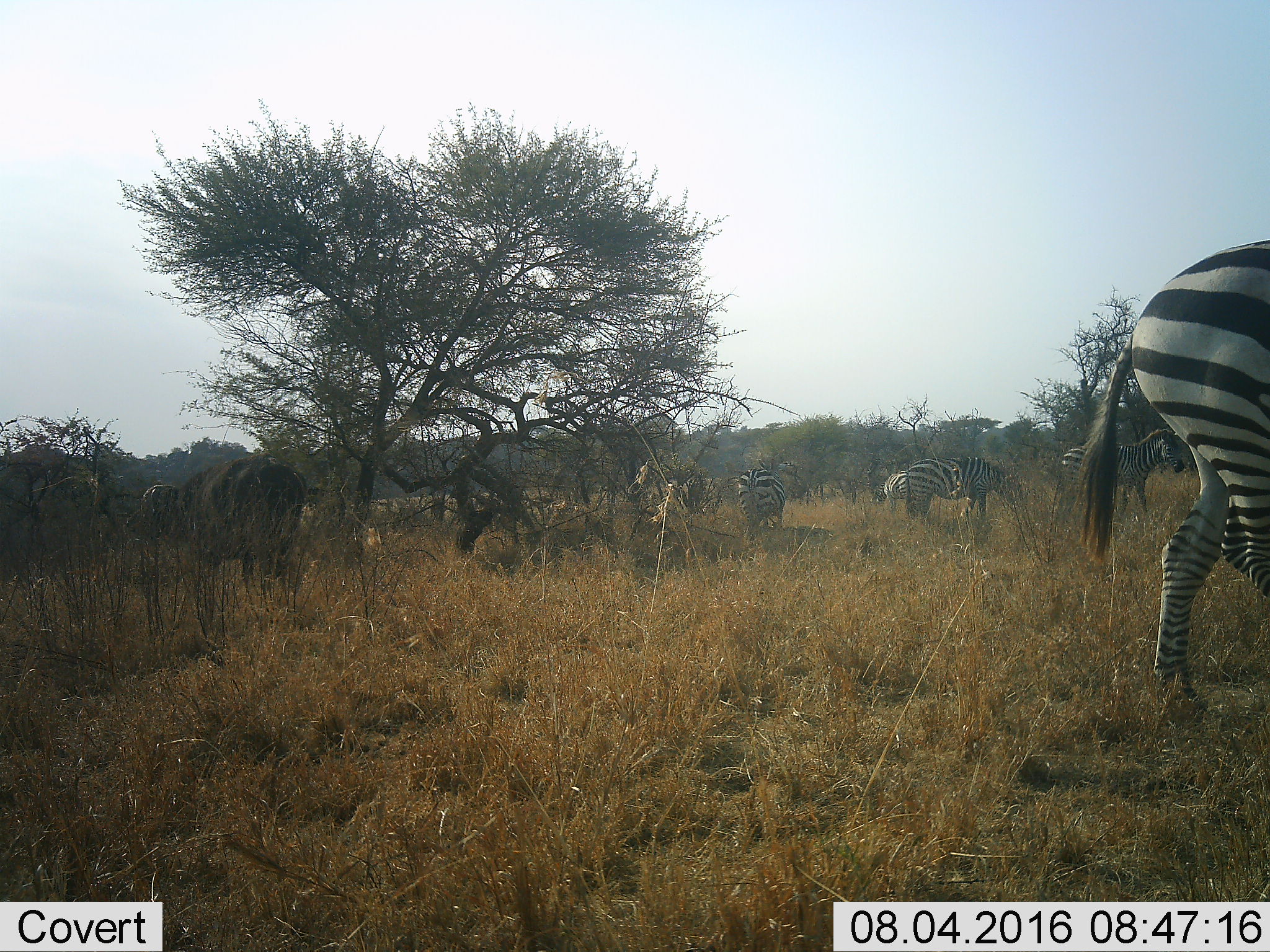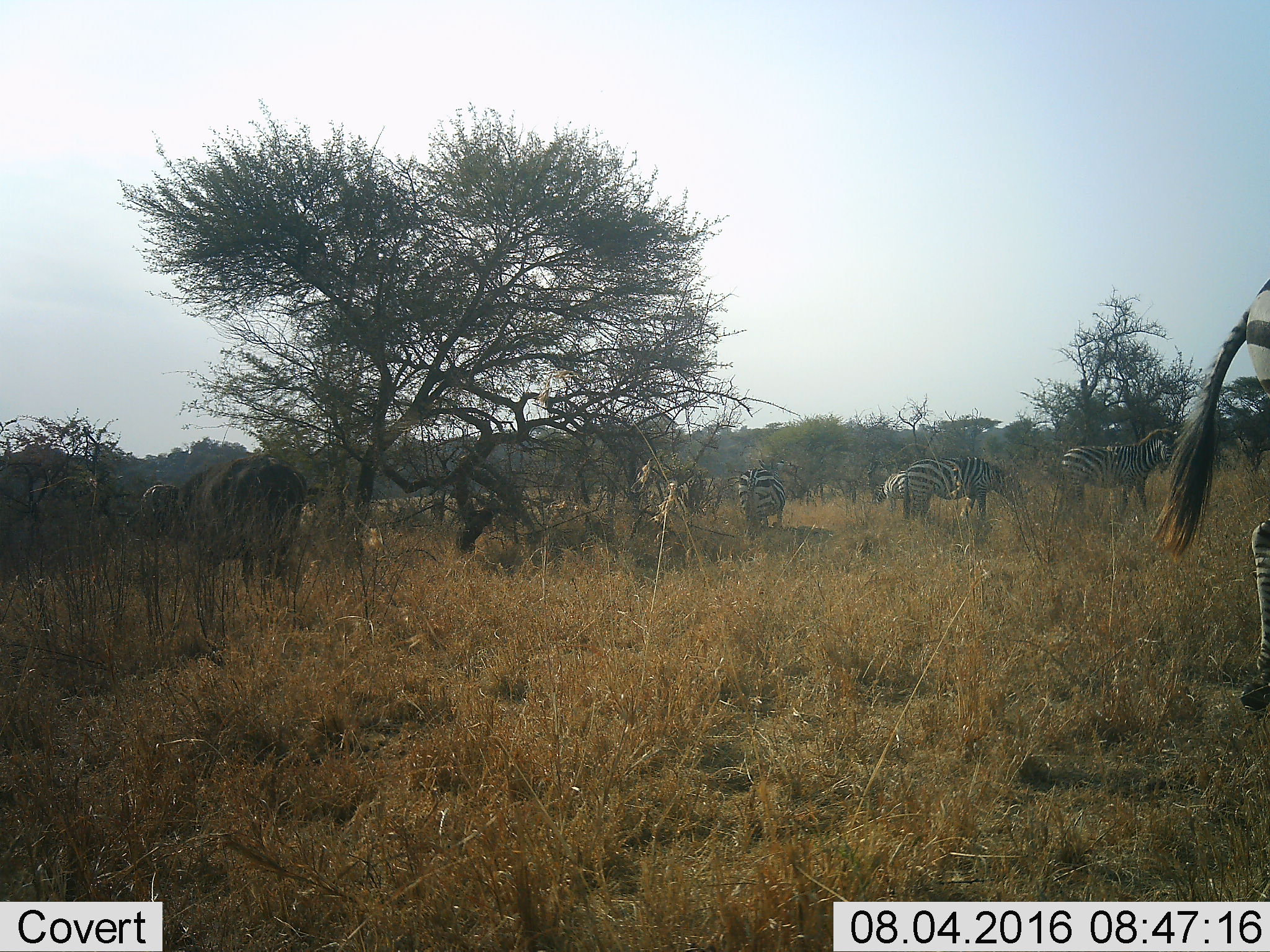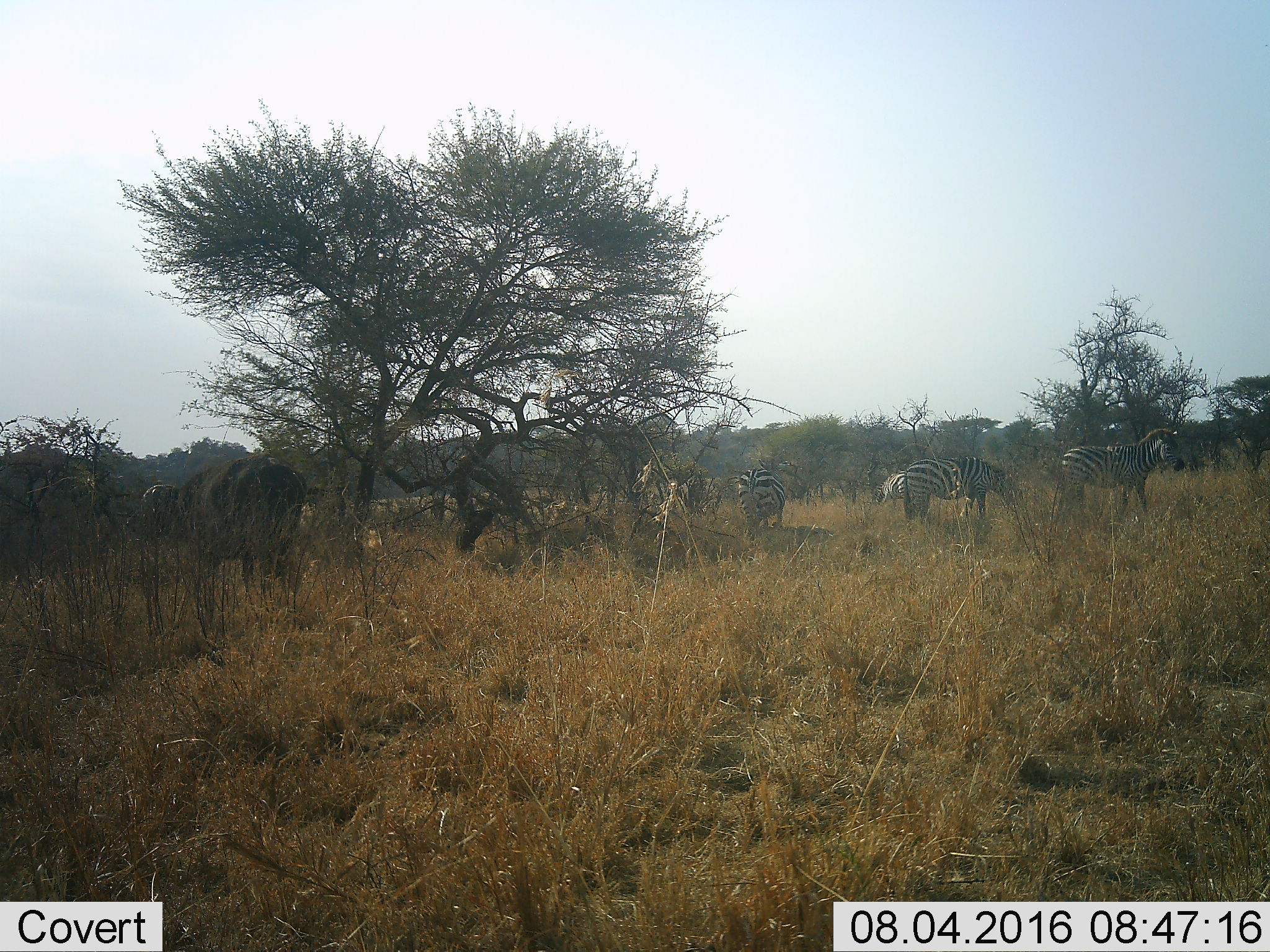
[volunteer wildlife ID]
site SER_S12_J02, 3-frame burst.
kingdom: Animalia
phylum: Chordata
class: Mammalia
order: Artiodactyla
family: Bovidae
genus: Syncerus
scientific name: Syncerus caffer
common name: african buffalo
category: buffalo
Buffalo (african buffalo) (Syncerus caffer), count 1. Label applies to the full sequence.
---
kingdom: Animalia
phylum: Chordata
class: Mammalia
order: Perissodactyla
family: Equidae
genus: Equus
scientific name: Equus quagga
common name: plains zebra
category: zebraplains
Zebraplains (plains zebra) (Equus quagga), count 6. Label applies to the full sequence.